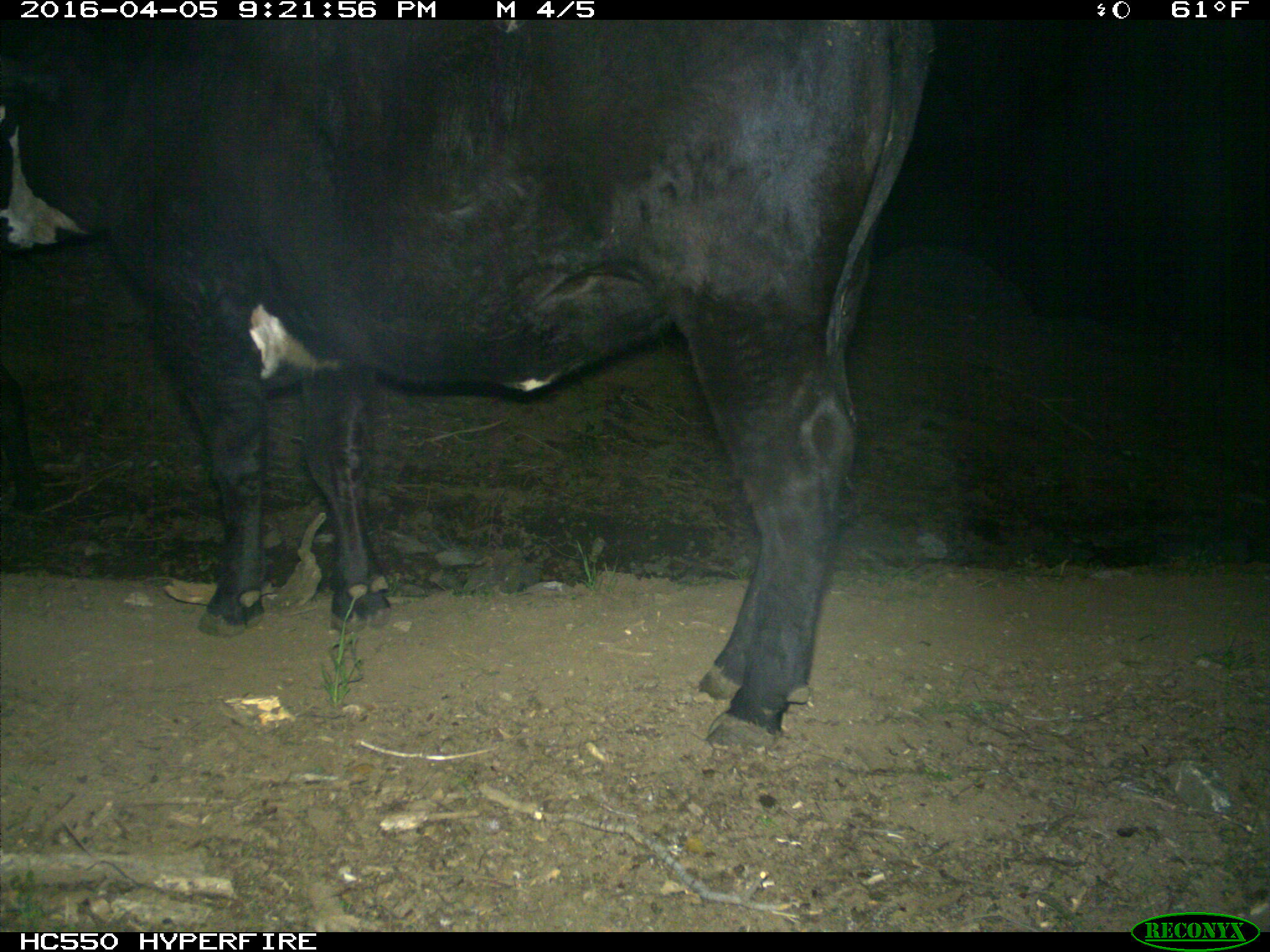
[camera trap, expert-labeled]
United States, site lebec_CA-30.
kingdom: Animalia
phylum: Chordata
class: Mammalia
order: Artiodactyla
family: Bovidae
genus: Bos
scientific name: Bos taurus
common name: domestic cow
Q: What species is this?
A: Bos taurus (domestic cow).